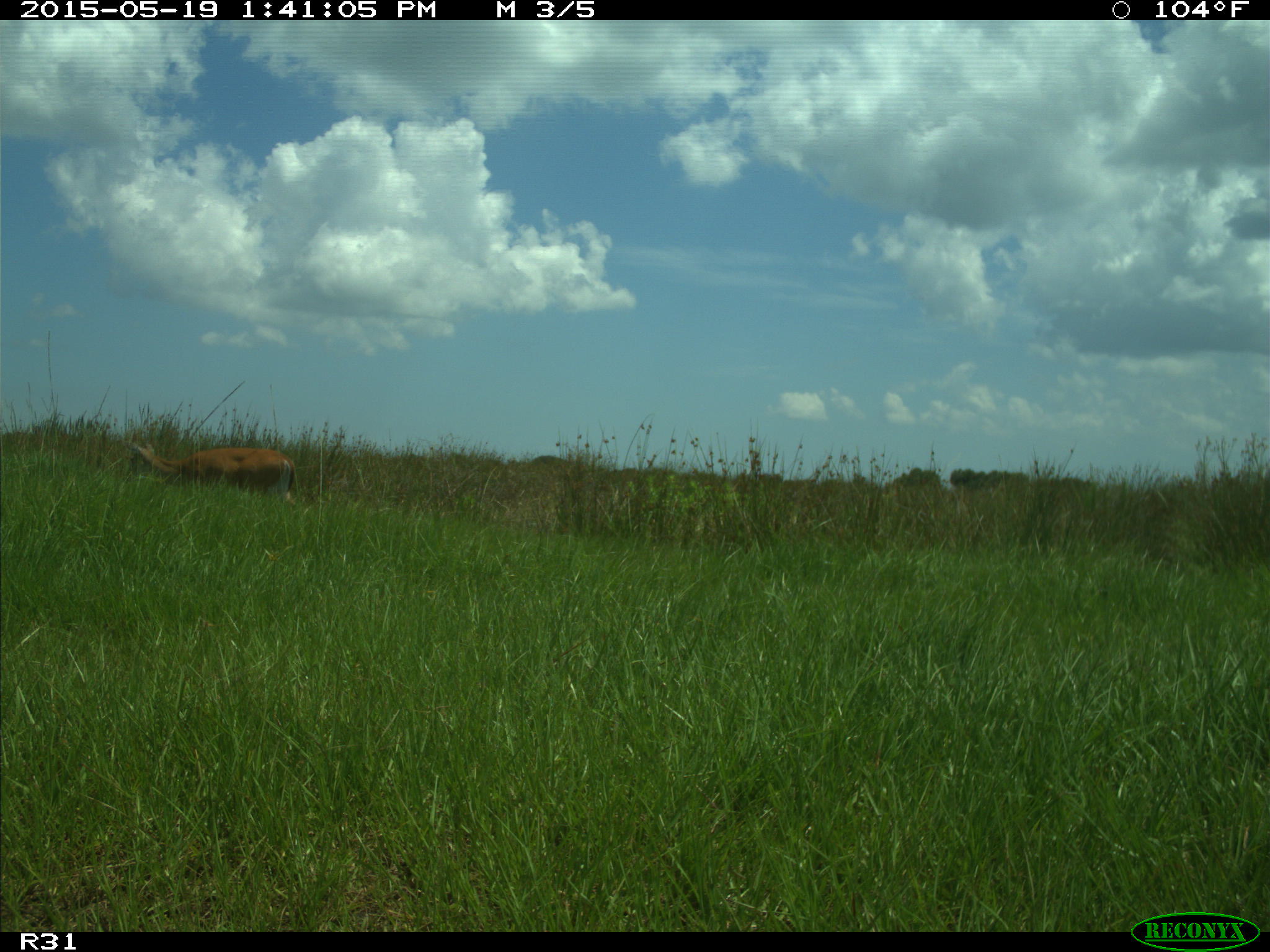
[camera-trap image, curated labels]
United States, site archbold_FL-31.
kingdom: Animalia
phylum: Chordata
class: Mammalia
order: Artiodactyla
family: Cervidae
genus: Odocoileus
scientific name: Odocoileus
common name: deer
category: unidentified deer